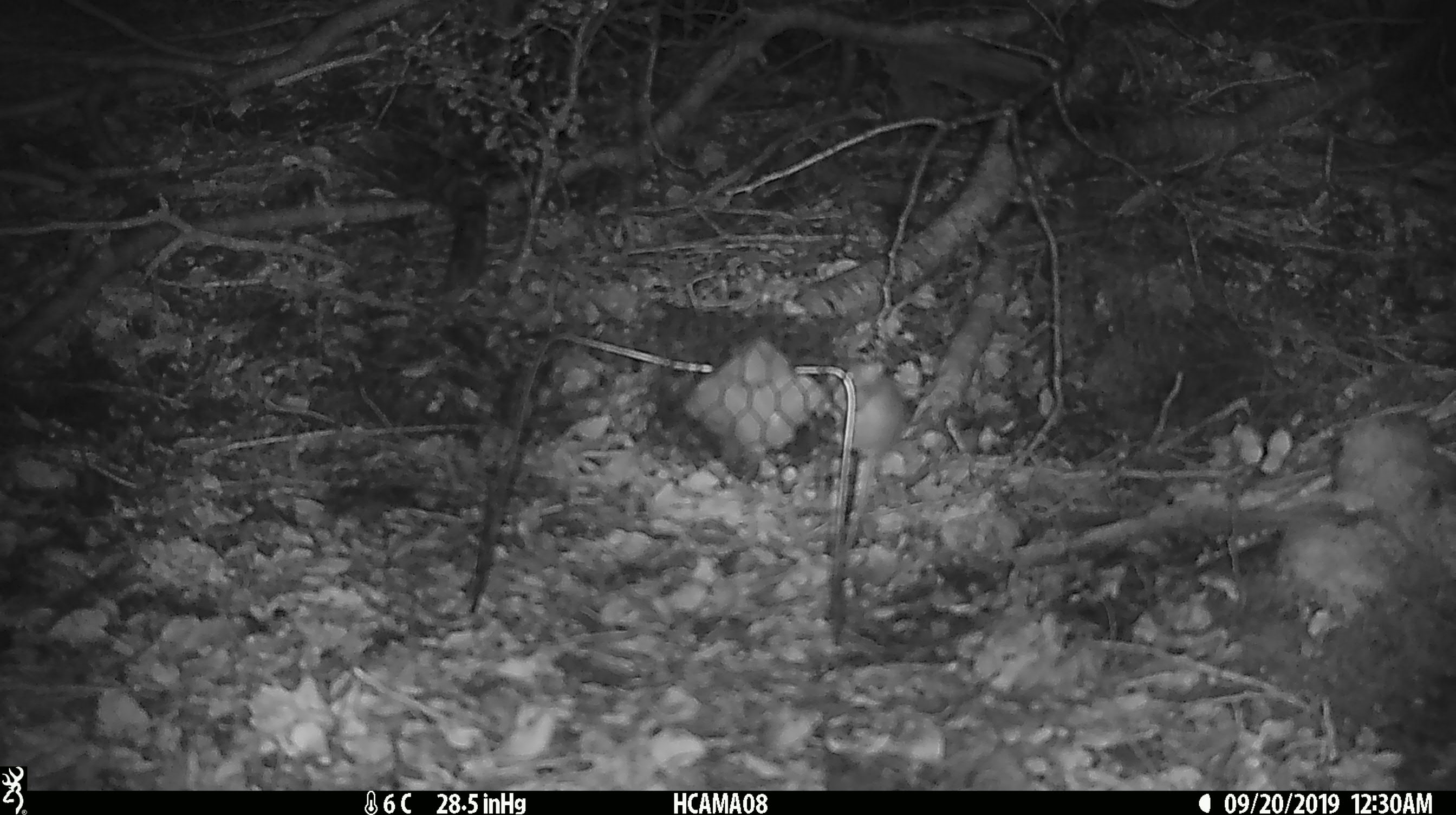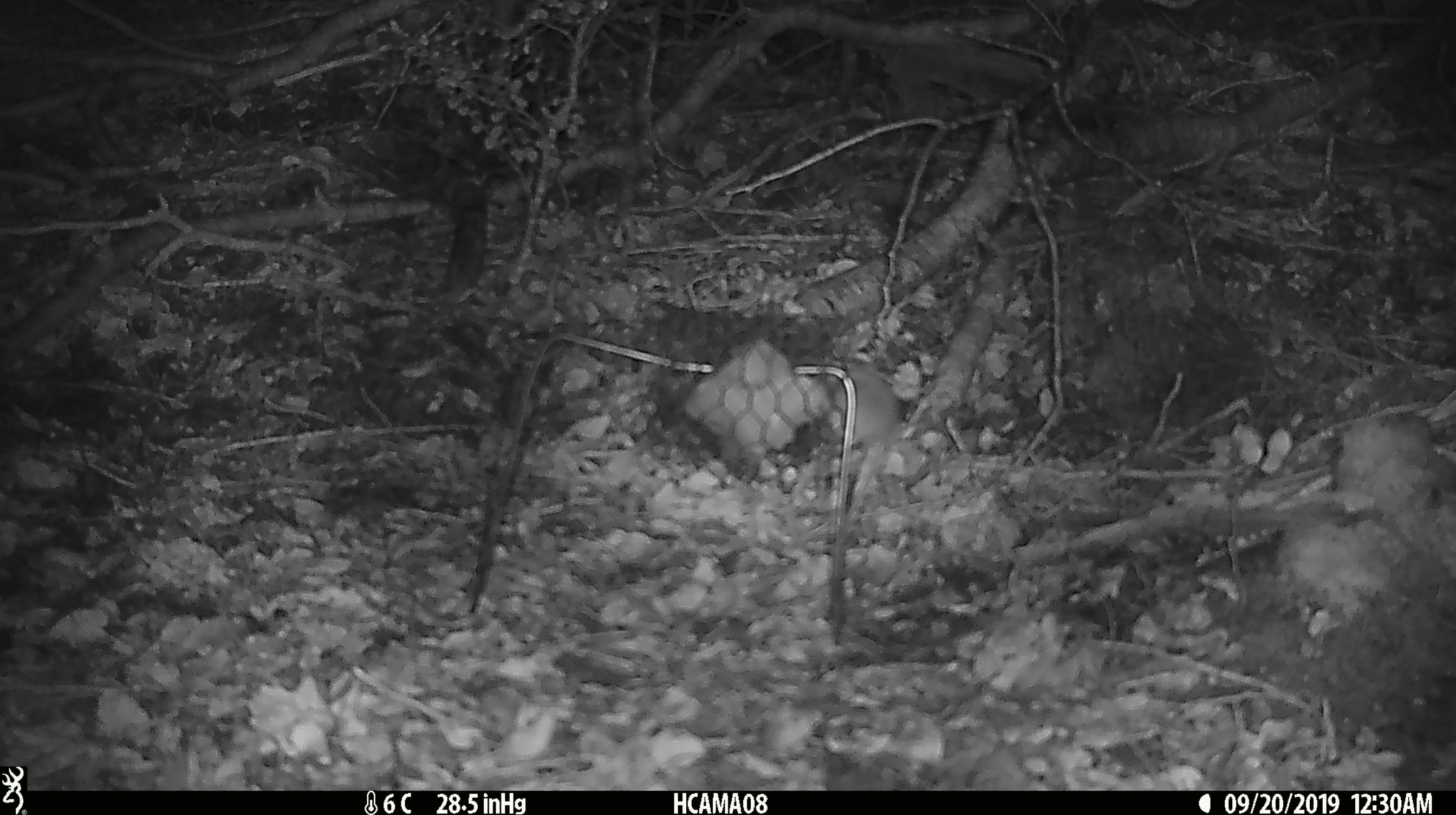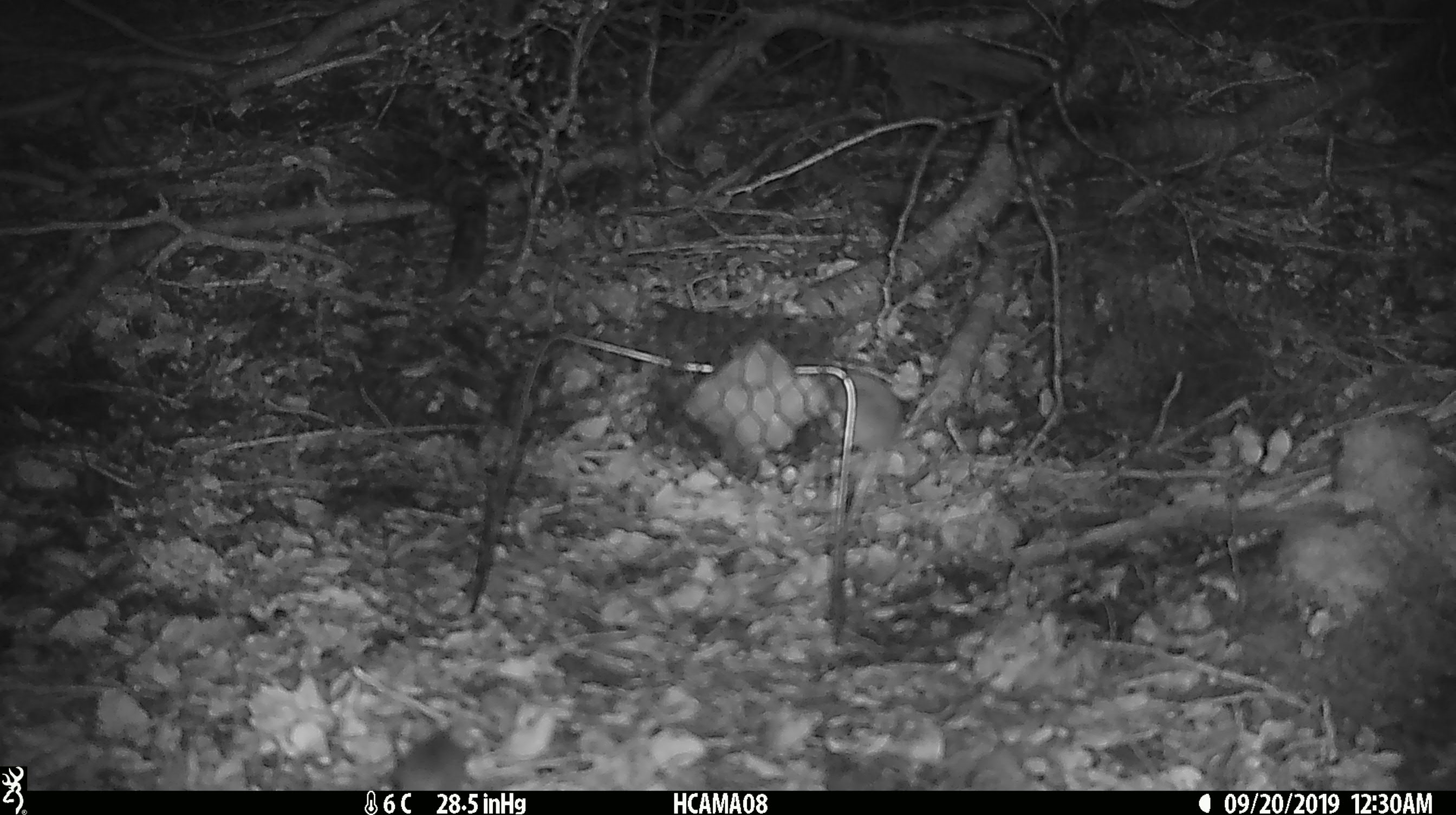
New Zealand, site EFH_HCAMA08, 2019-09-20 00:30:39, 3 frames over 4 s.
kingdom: Animalia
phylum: Chordata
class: Mammalia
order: Rodentia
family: Muridae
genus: Mus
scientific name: Mus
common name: mouse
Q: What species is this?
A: Mouse (Mus).